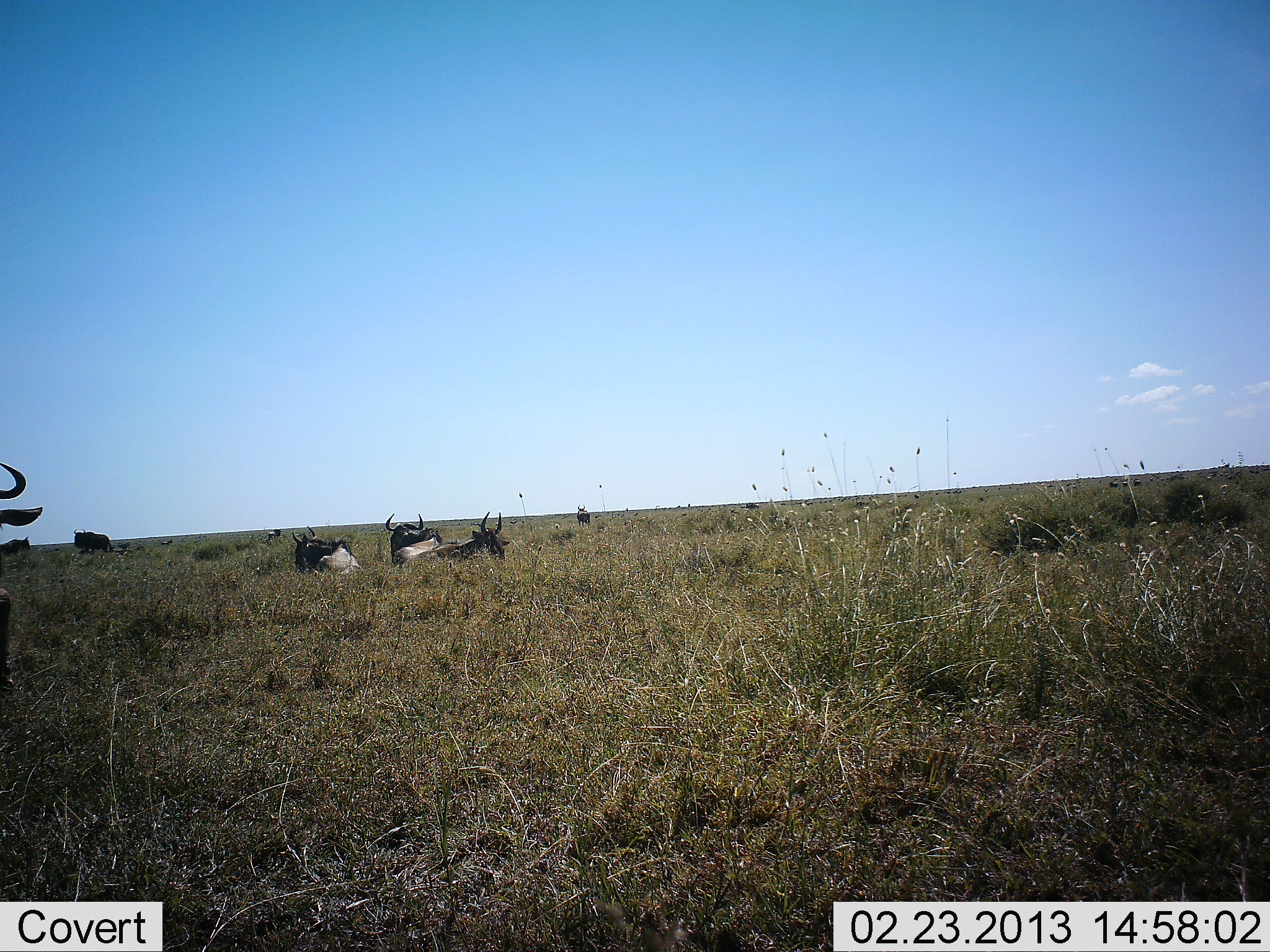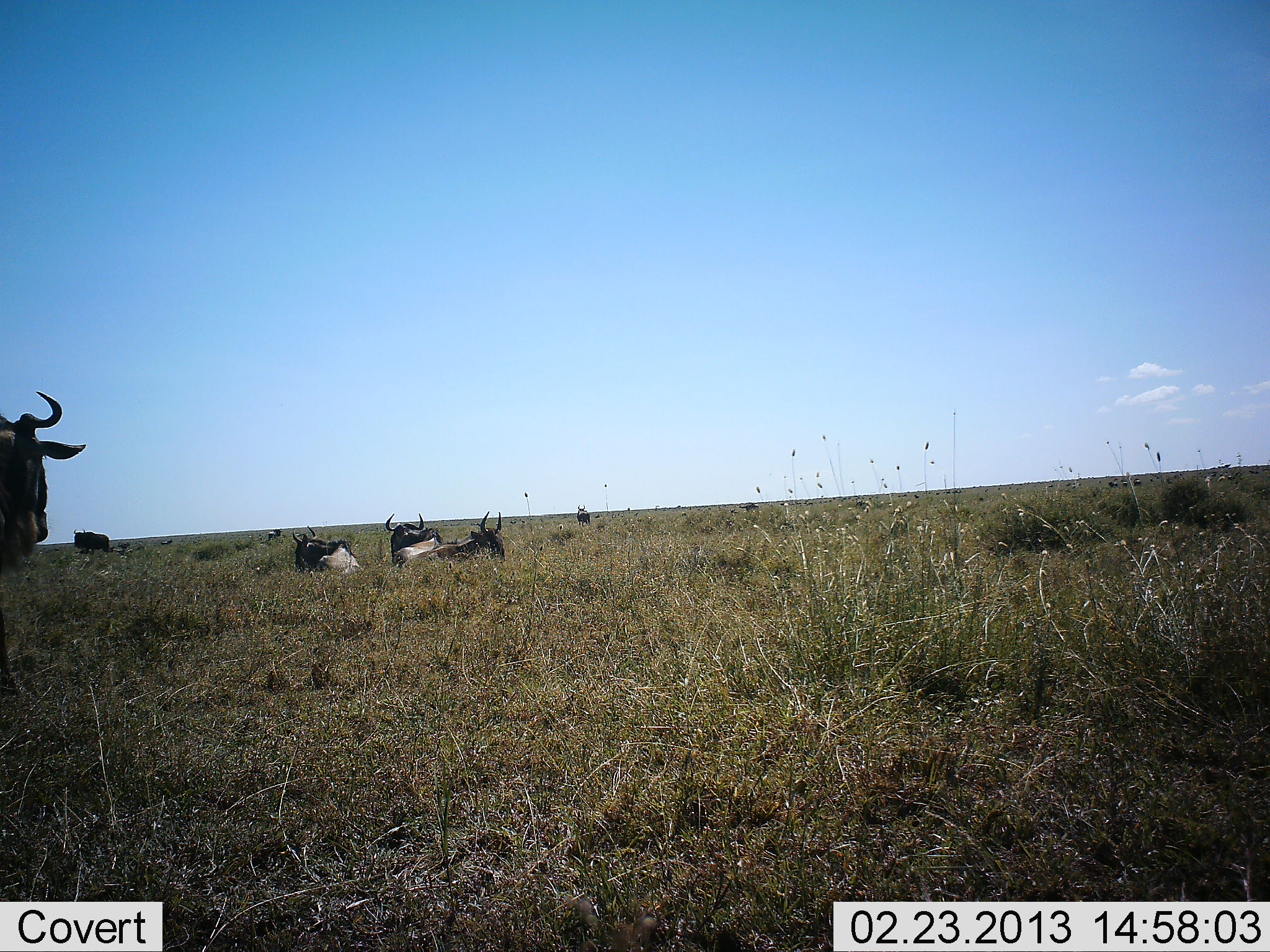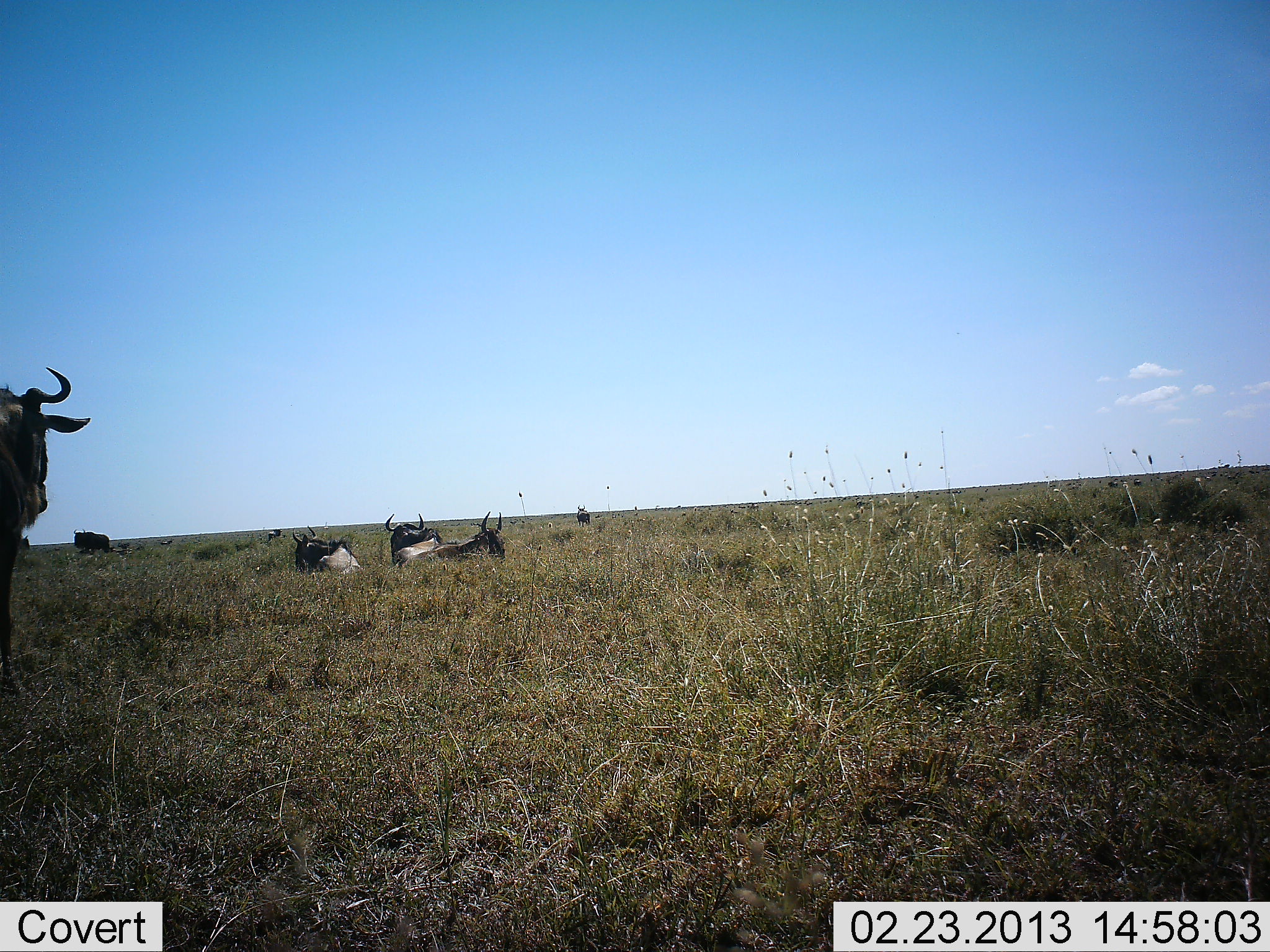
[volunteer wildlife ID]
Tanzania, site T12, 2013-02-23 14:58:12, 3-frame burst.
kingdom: Animalia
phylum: Chordata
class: Mammalia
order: Artiodactyla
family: Bovidae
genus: Connochaetes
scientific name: Connochaetes taurinus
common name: blue wildebeest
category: wildebeest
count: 6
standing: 56%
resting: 96%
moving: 41%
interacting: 4%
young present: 0%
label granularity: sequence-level